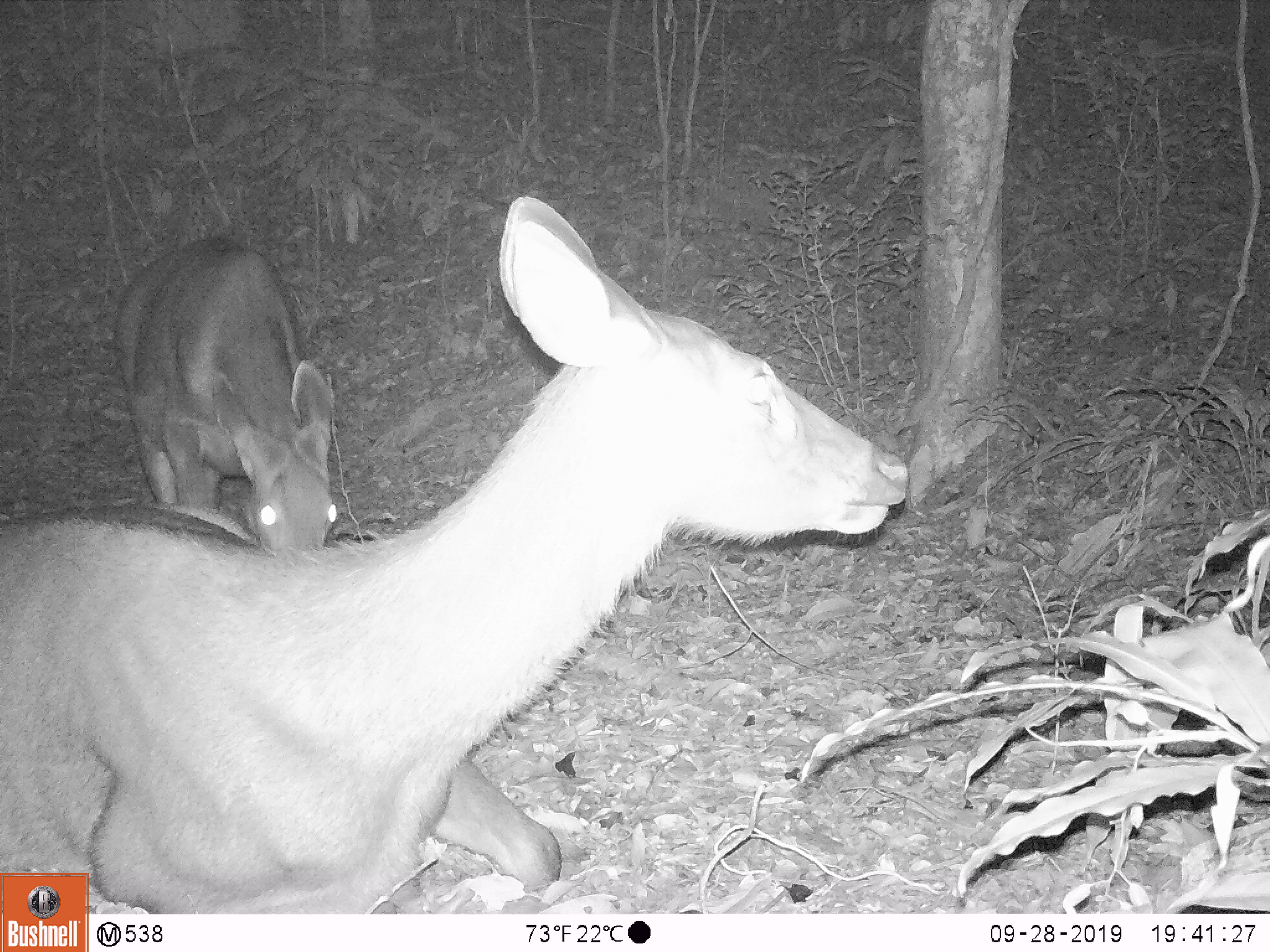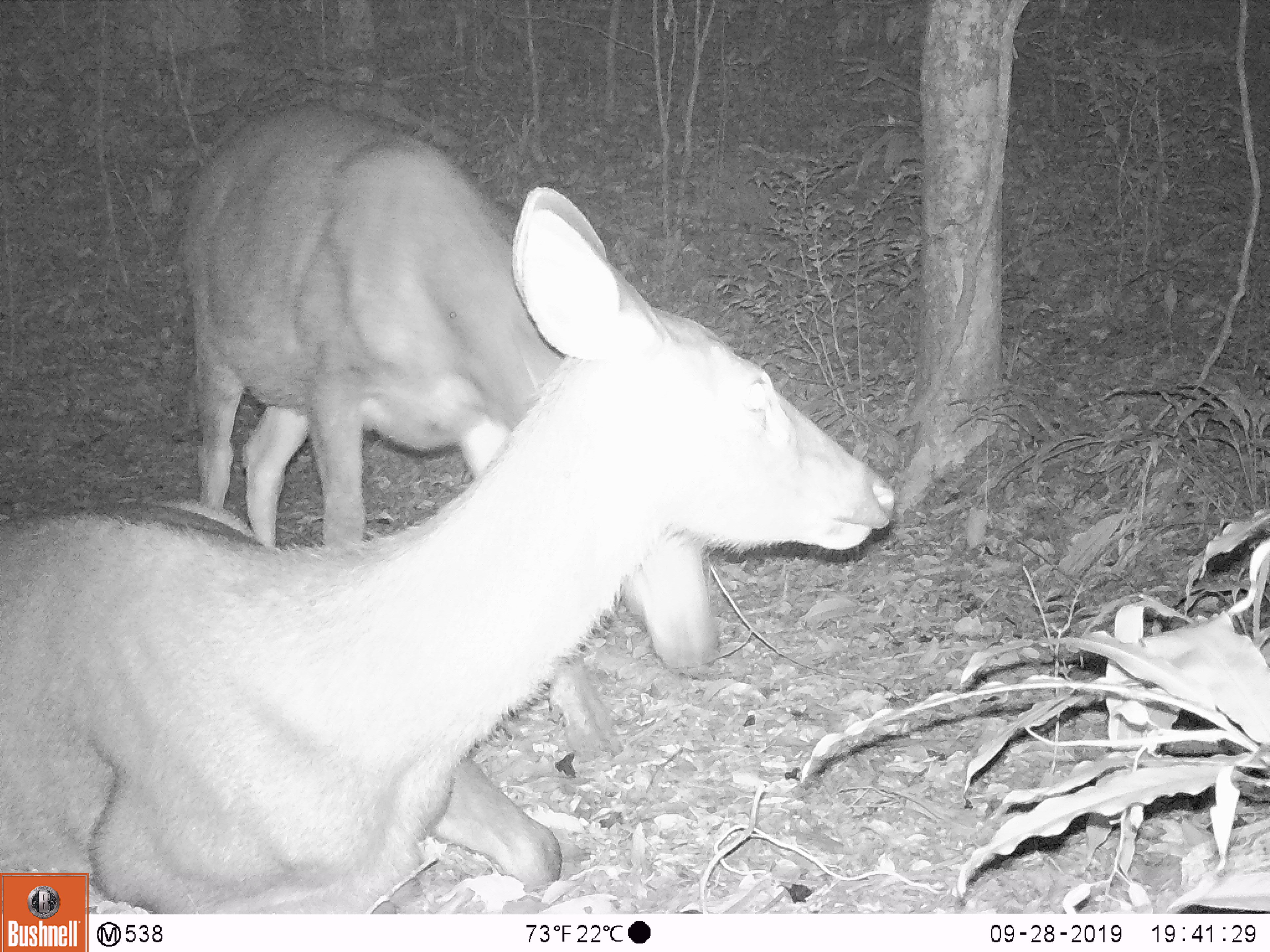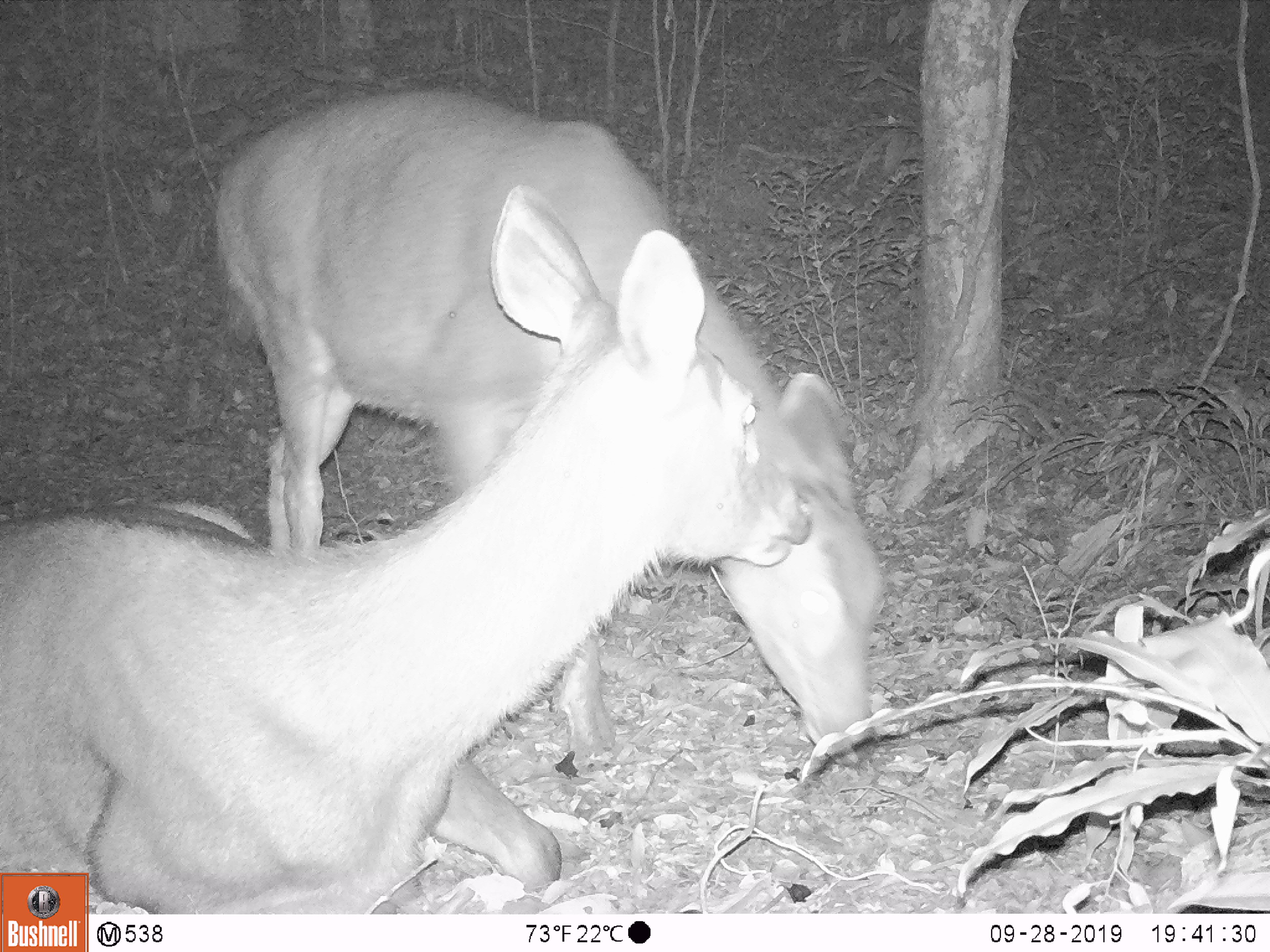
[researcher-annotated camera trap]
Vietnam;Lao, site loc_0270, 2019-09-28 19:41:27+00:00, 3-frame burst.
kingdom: Animalia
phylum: Chordata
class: Mammalia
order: Artiodactyla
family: Cervidae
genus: Rusa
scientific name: Rusa unicolor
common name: sambar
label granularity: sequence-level